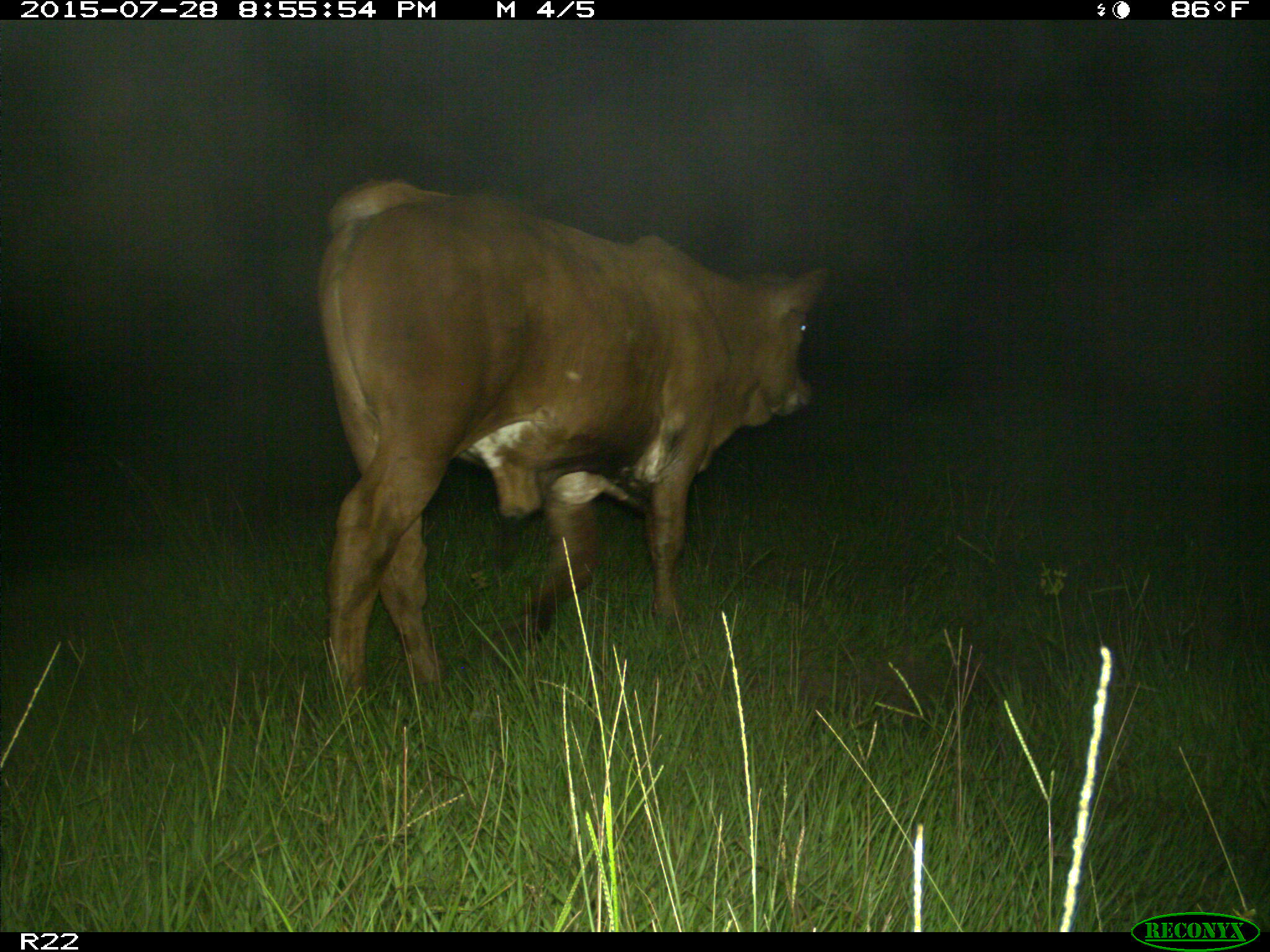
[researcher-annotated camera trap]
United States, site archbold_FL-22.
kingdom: Animalia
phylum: Chordata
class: Mammalia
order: Artiodactyla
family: Bovidae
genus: Bos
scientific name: Bos taurus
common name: domestic cow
Bos taurus (domestic cow).